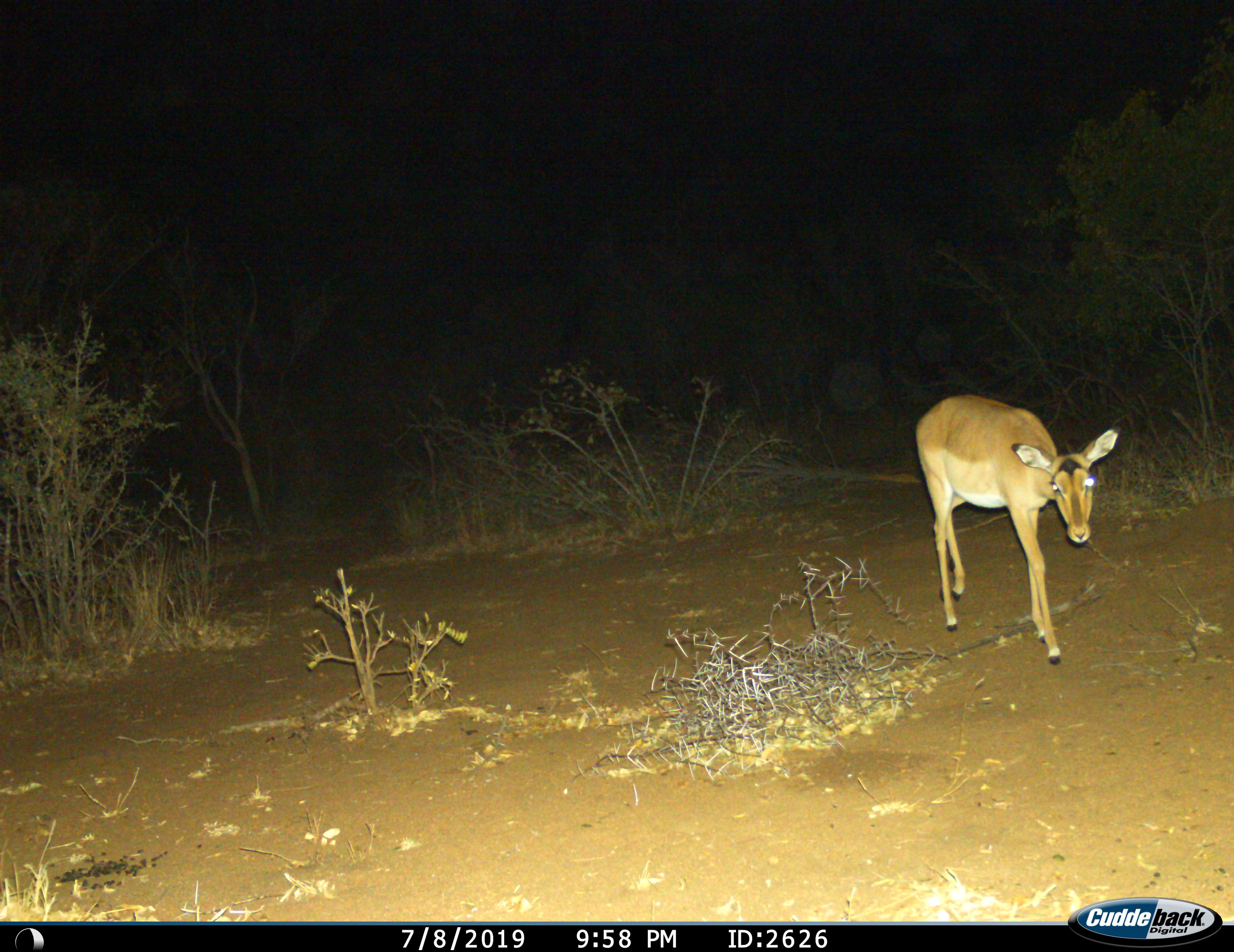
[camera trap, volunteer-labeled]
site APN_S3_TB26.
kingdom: Animalia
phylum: Chordata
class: Mammalia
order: Artiodactyla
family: Bovidae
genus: Aepyceros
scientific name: Aepyceros melampus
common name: impala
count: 1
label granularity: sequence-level